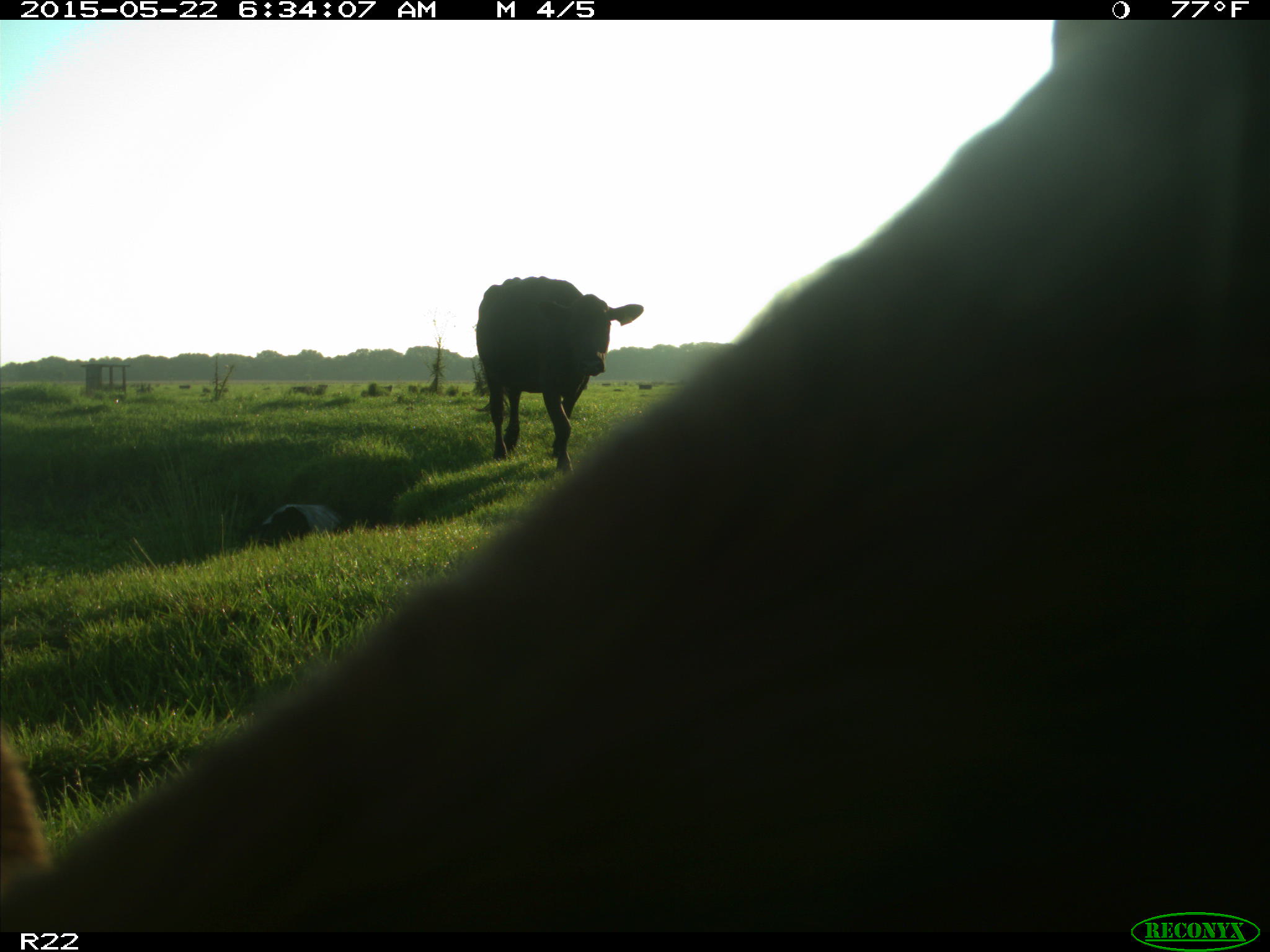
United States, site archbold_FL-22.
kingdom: Animalia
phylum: Chordata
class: Mammalia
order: Artiodactyla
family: Bovidae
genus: Bos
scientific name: Bos taurus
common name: domestic cow